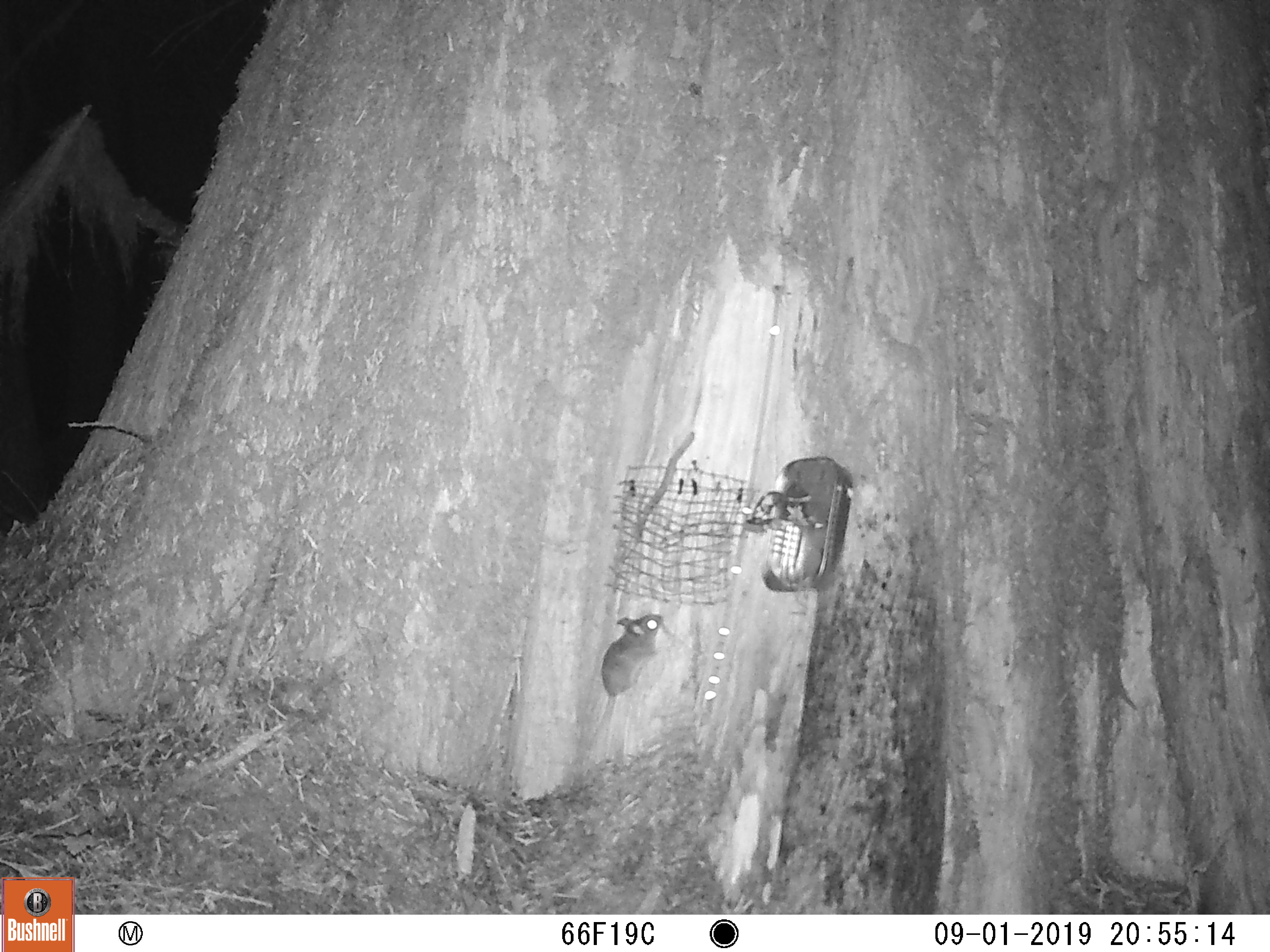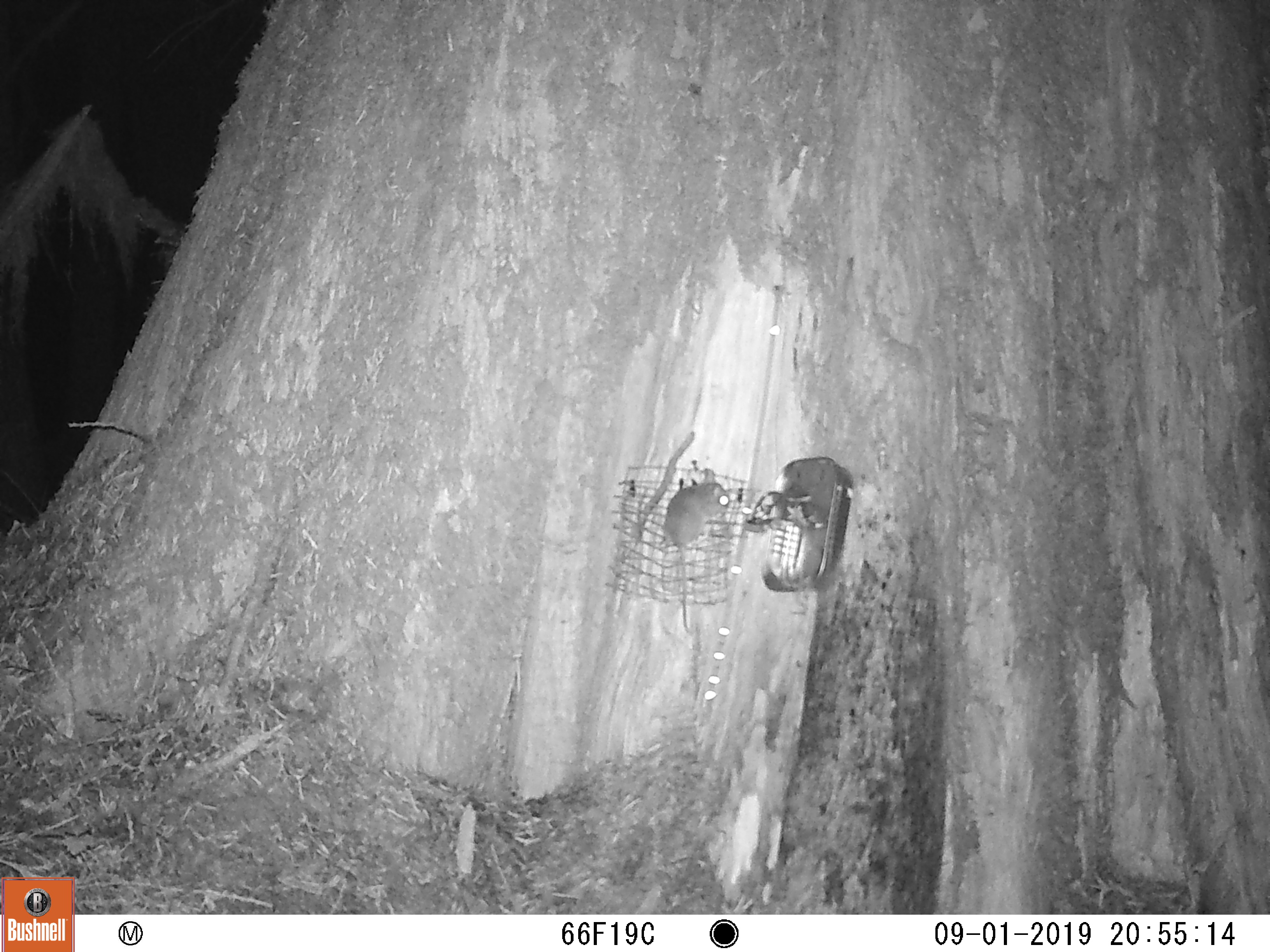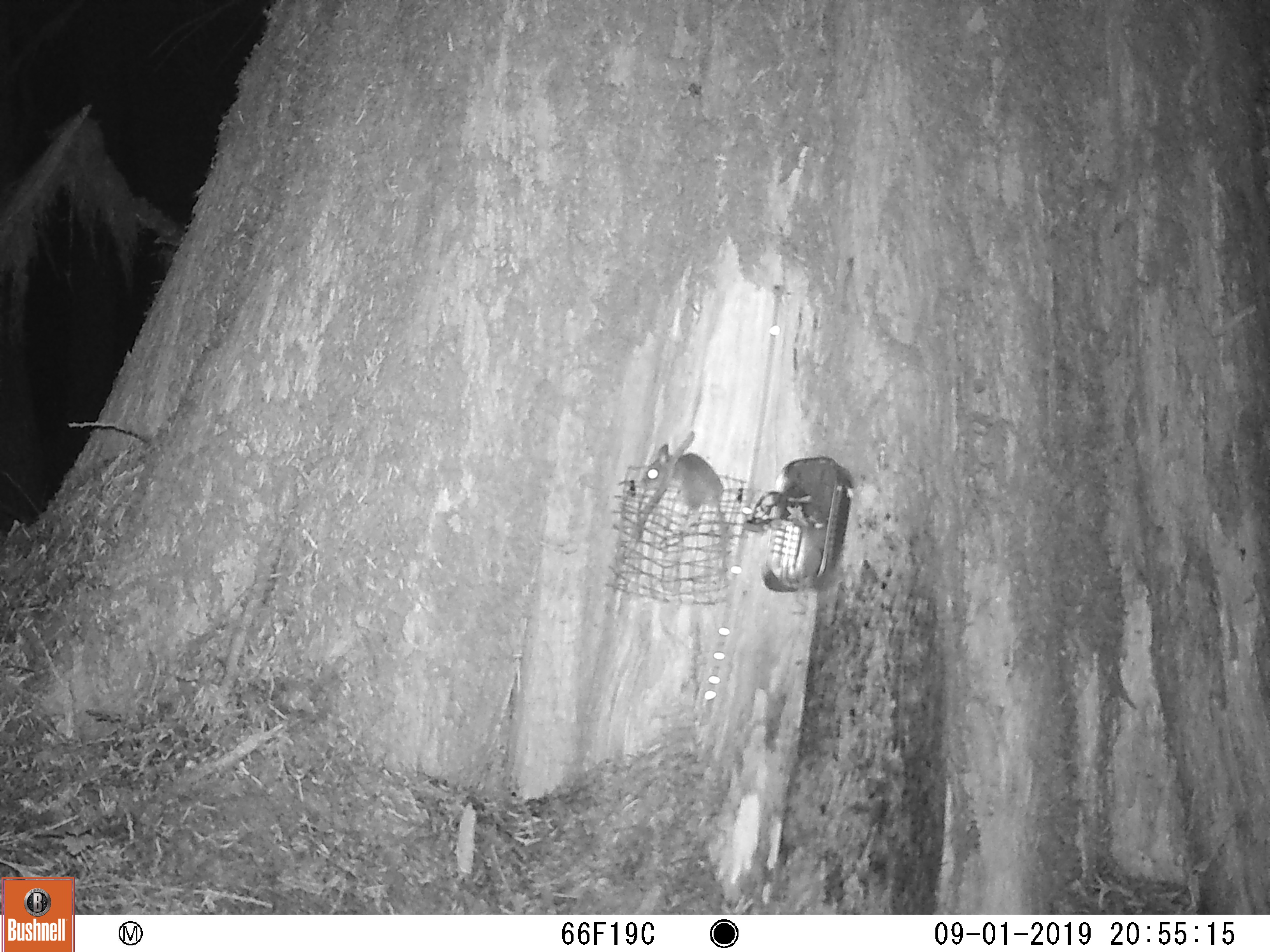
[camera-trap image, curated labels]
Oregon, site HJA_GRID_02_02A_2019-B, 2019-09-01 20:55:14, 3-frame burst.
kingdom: Animalia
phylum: Chordata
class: Mammalia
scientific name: Mammalia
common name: small mammal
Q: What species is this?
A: Small mammal (Mammalia).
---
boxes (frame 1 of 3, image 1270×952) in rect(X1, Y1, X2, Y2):
small mammal: rect(586, 609, 672, 786)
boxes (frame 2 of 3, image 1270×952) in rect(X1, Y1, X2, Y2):
small mammal: rect(648, 451, 743, 644)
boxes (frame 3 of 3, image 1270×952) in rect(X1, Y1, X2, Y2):
small mammal: rect(614, 436, 744, 610)